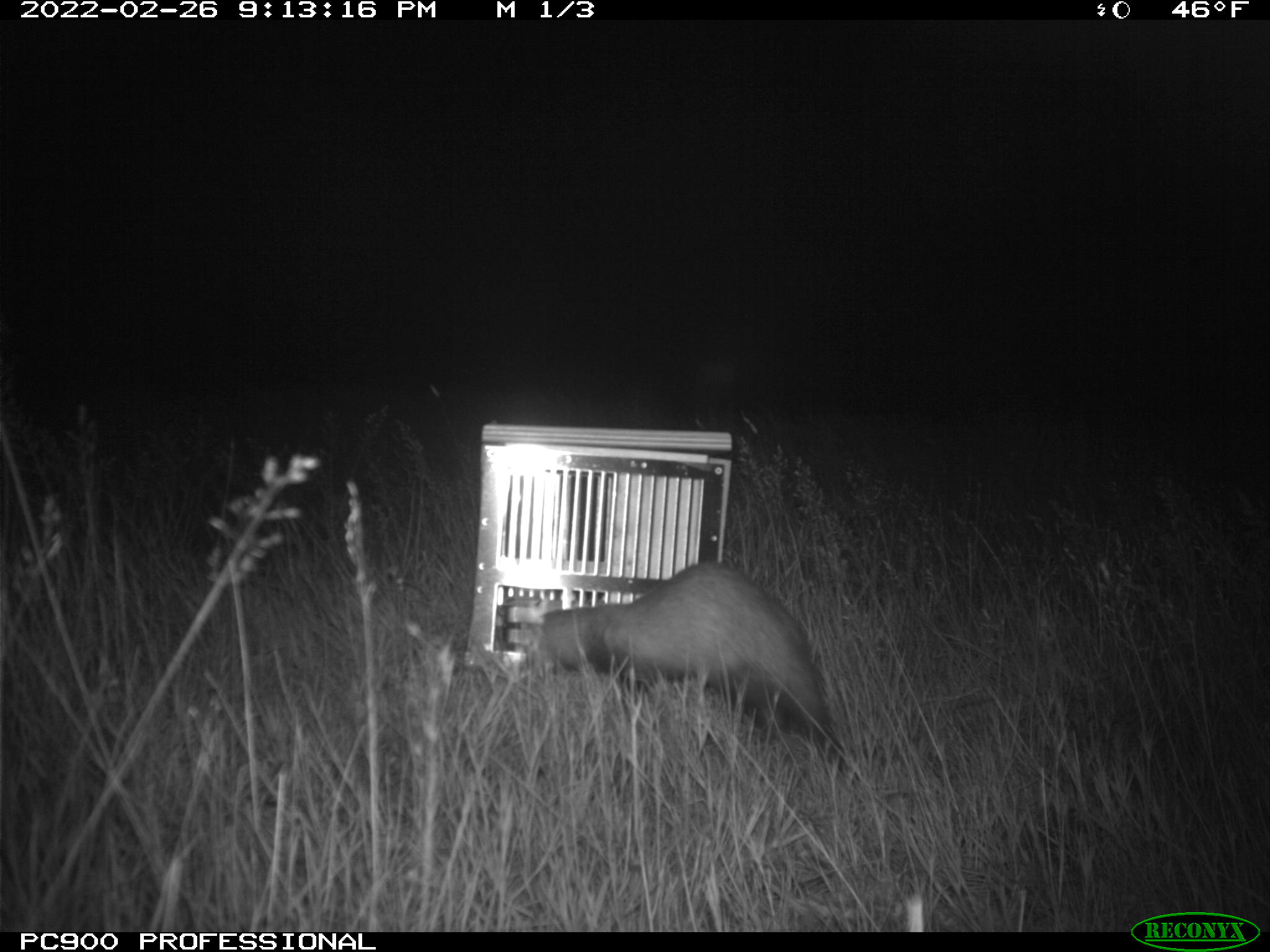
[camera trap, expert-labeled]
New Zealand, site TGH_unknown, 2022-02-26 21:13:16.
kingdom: Animalia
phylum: Chordata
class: Mammalia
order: Carnivora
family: Mustelidae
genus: Mustela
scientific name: Mustela furo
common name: ferret